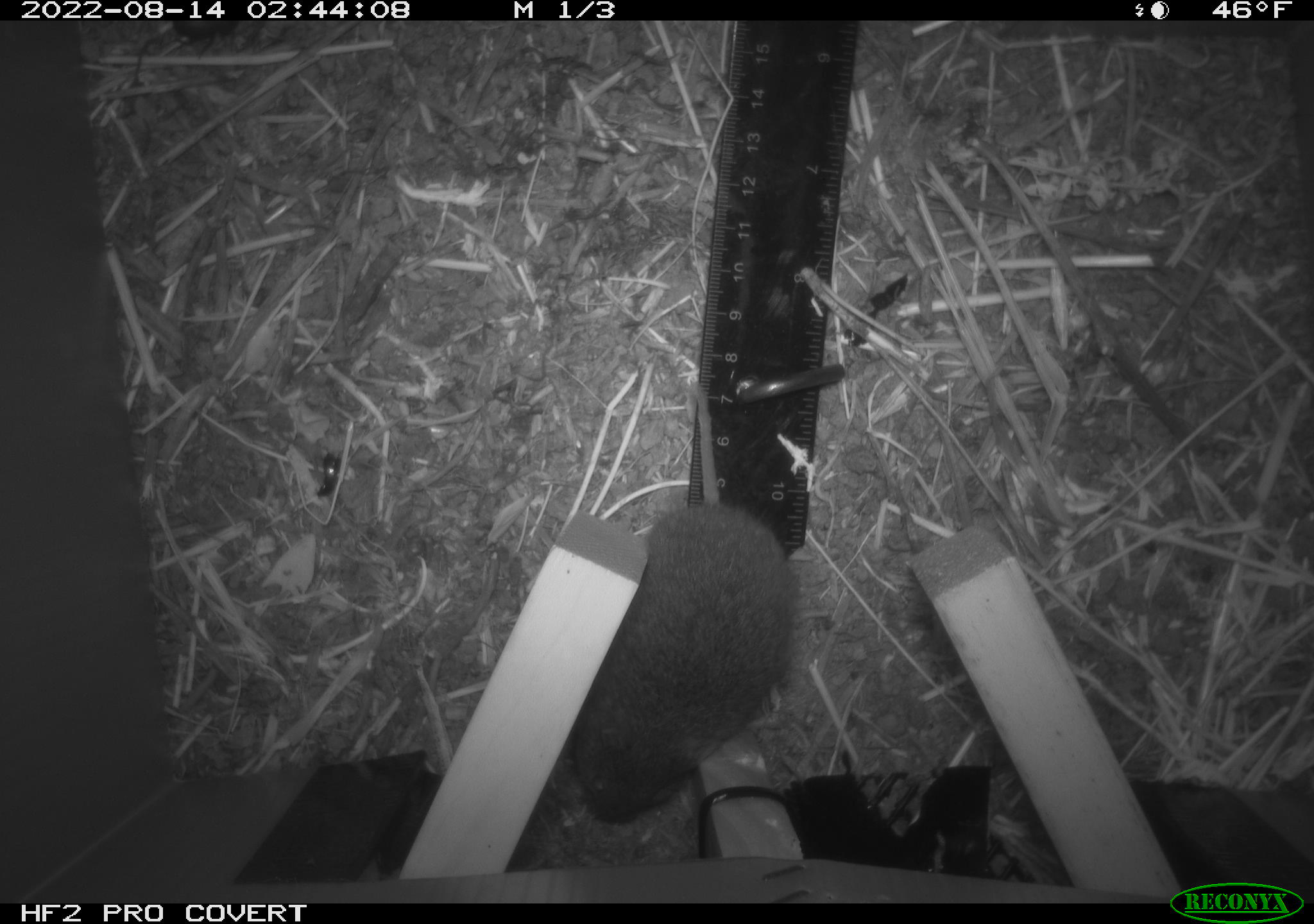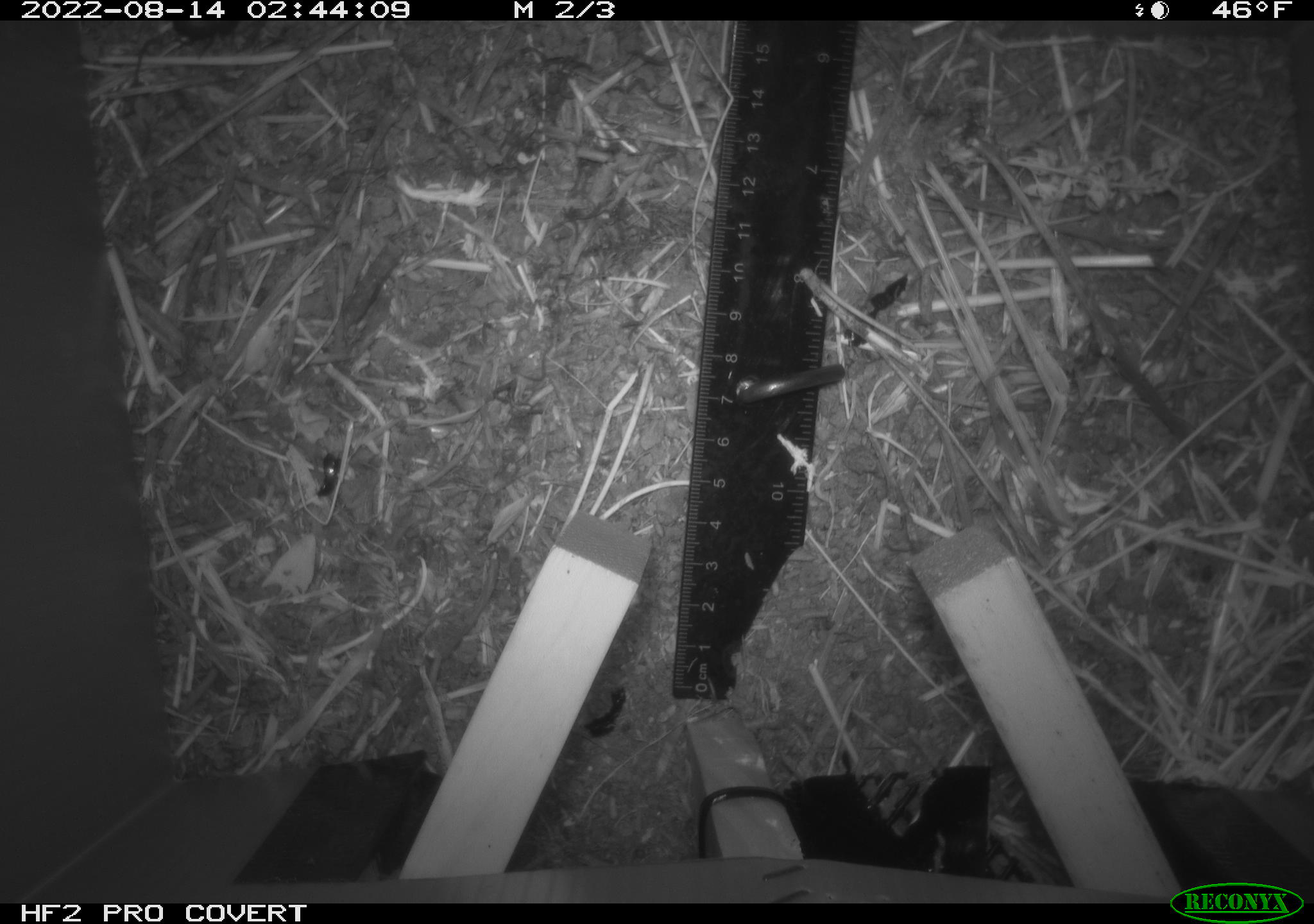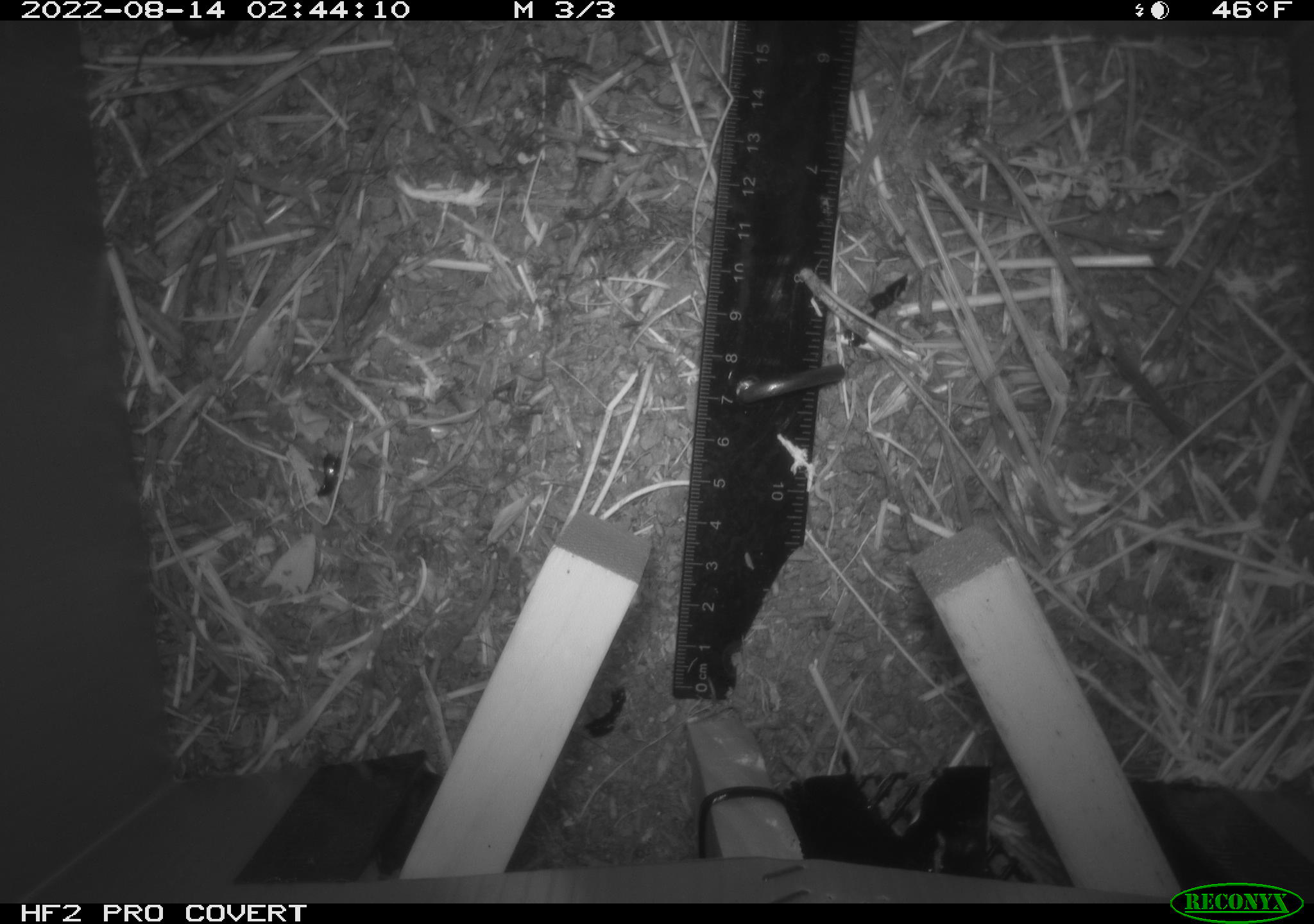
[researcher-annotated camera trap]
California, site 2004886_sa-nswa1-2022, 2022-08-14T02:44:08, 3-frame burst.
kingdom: Animalia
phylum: Chordata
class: Mammalia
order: Rodentia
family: Cricetidae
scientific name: Cricetidae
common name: hamsters, voles, lemmings, and allies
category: cricetidae family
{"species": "cricetidae family (hamsters, voles, lemmings, and allies) (Cricetidae)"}